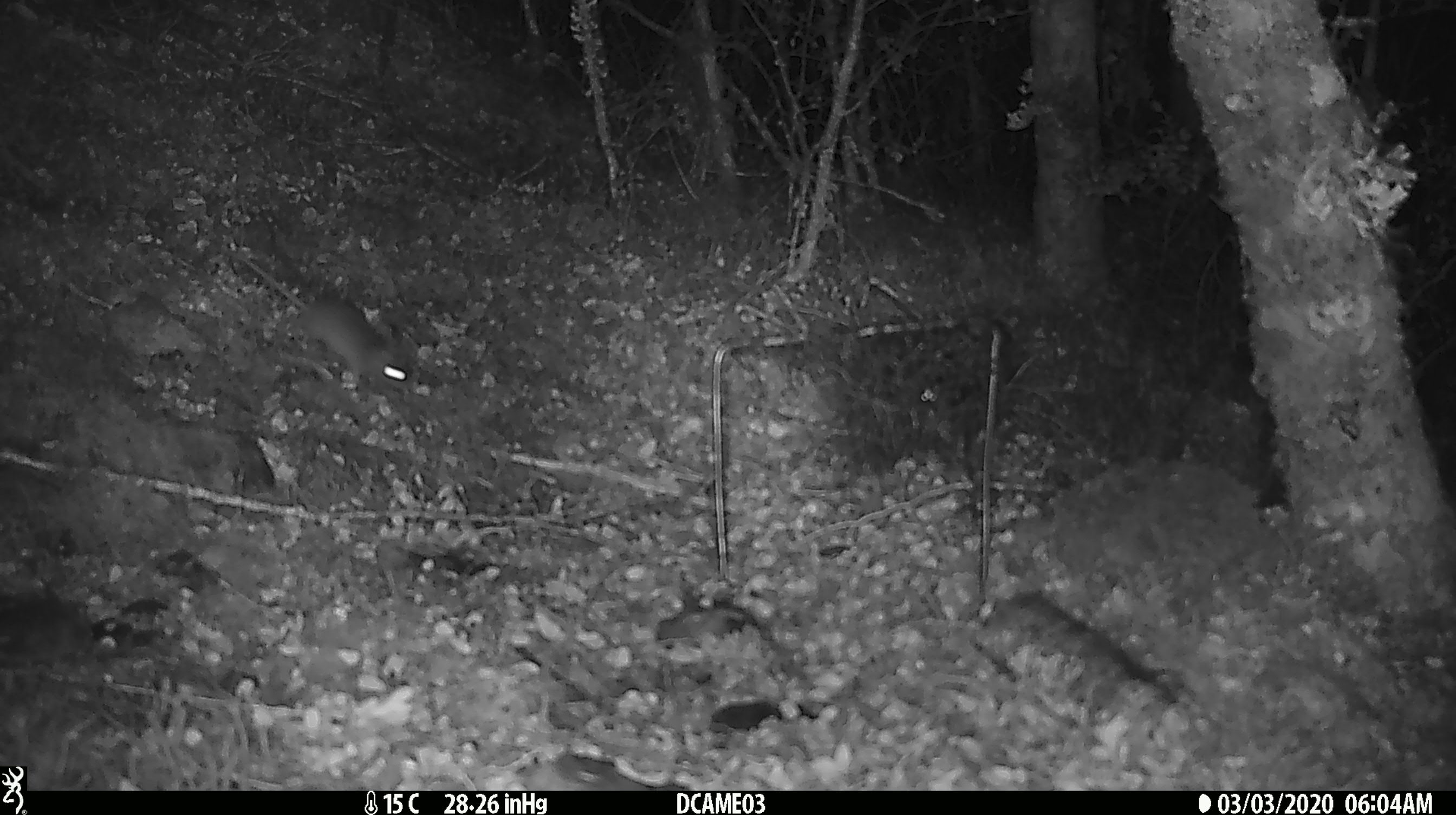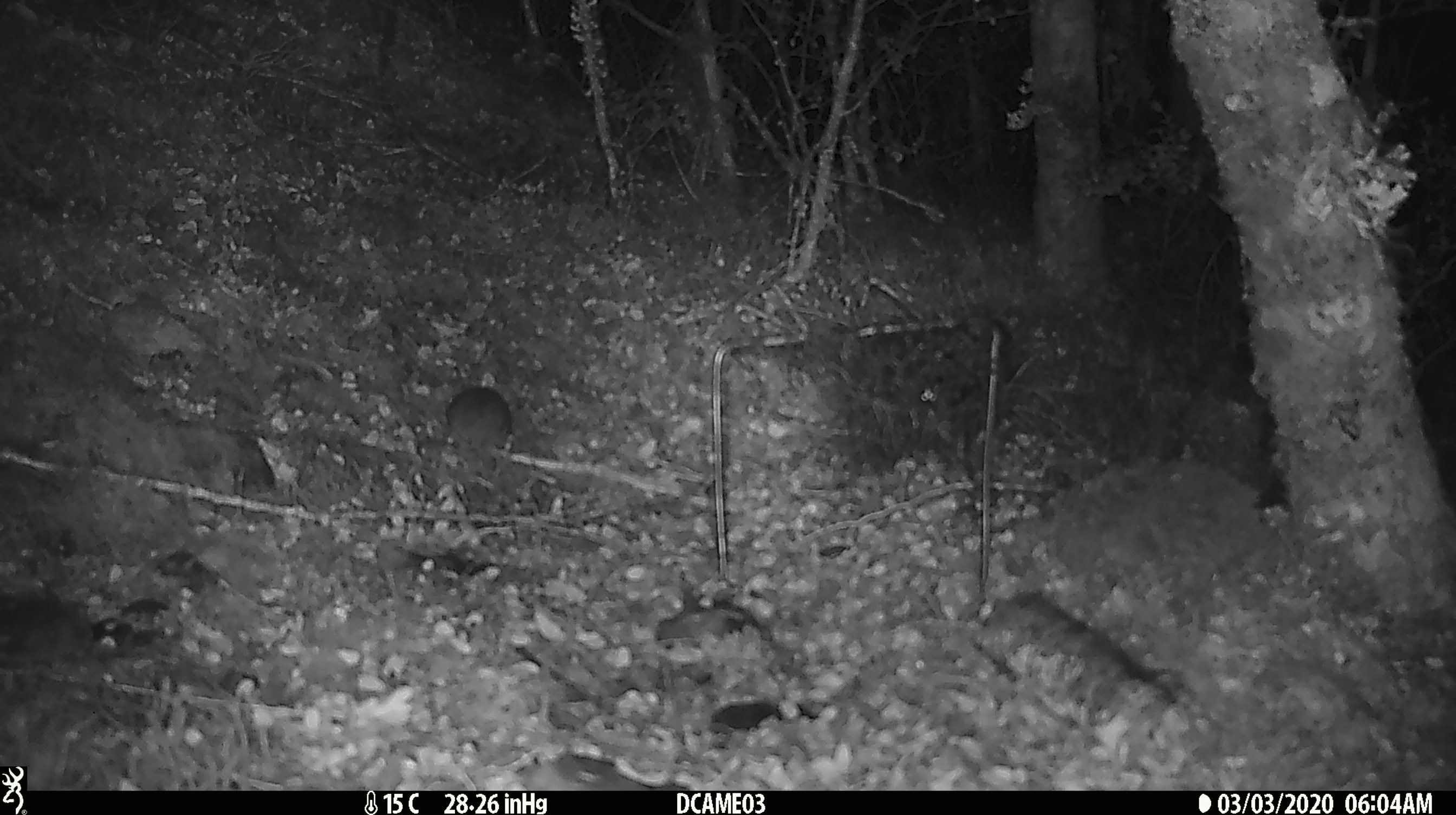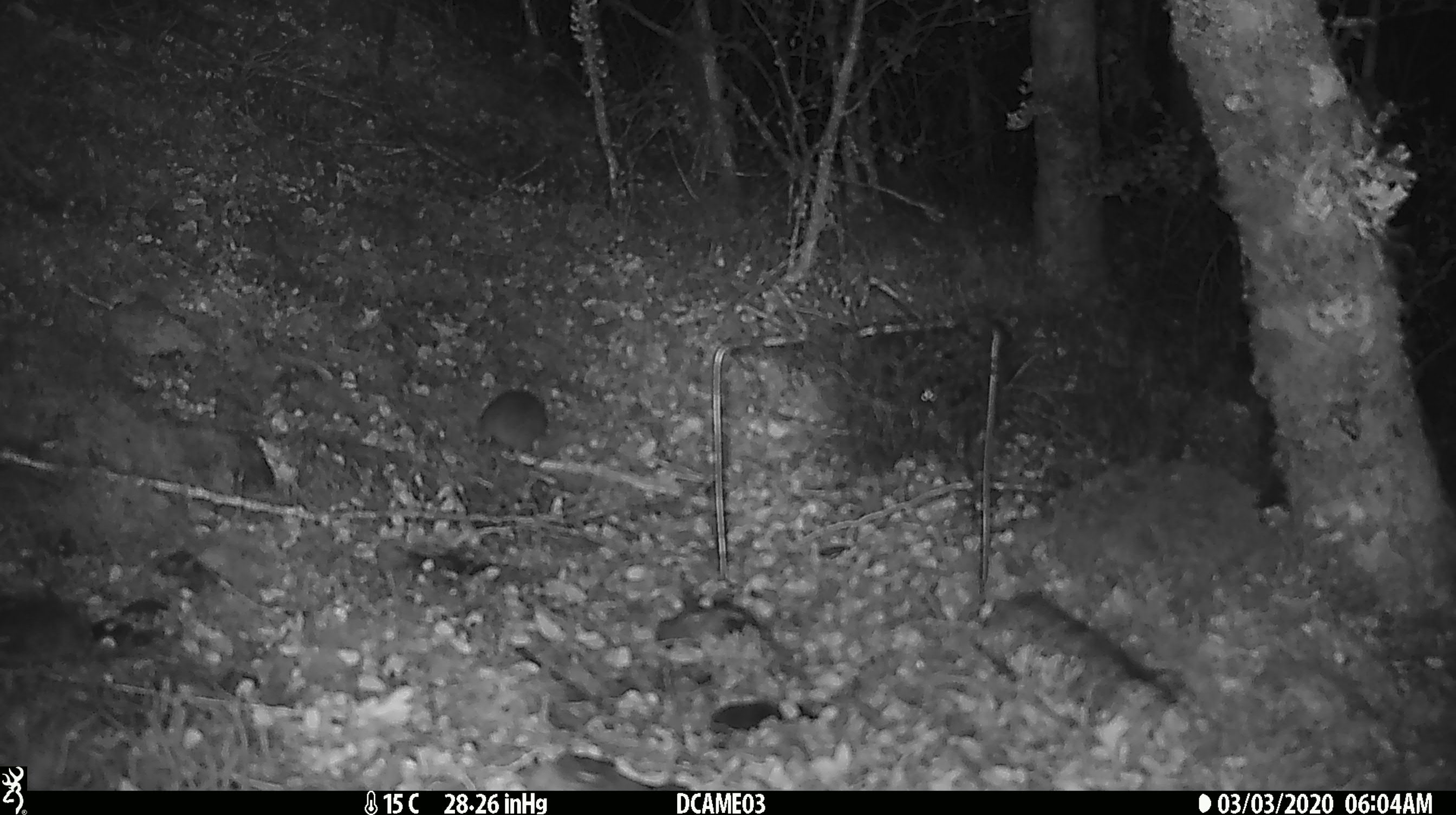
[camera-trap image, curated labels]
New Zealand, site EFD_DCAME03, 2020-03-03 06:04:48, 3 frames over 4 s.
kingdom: Animalia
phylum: Chordata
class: Mammalia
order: Rodentia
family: Muridae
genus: Mus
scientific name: Mus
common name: mouse